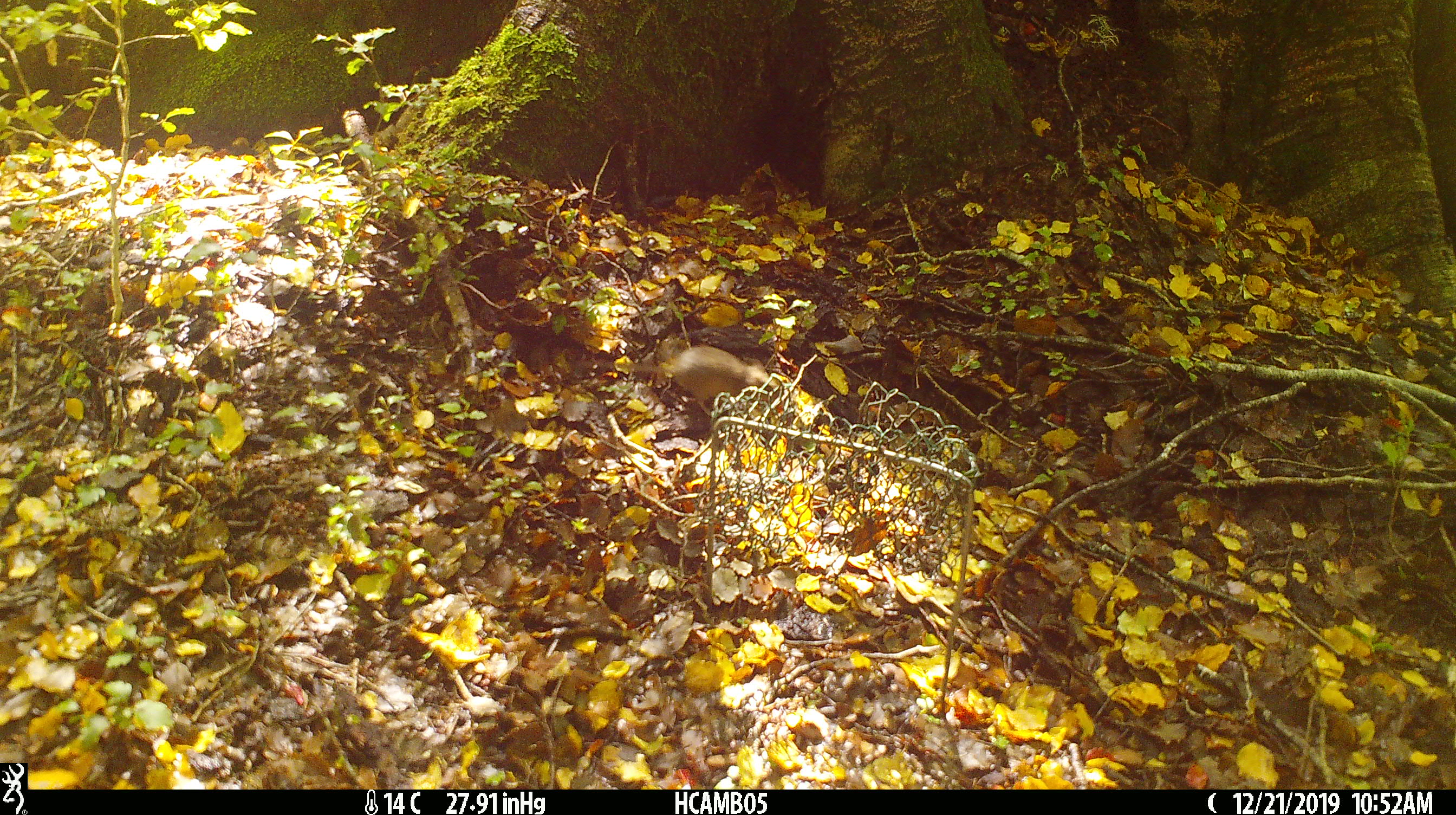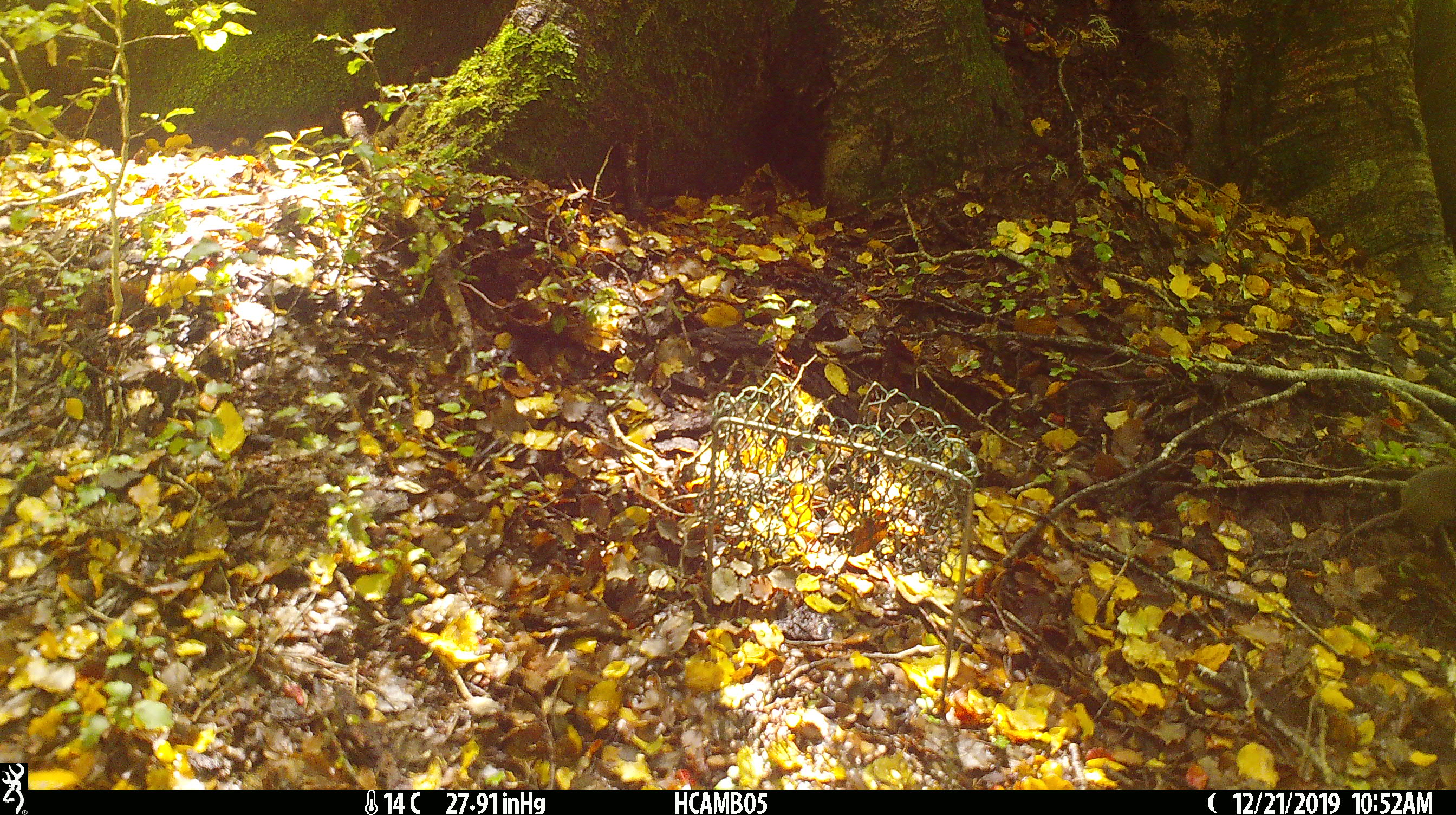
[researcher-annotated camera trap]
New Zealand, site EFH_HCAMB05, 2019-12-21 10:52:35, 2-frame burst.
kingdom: Animalia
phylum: Chordata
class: Mammalia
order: Rodentia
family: Muridae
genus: Mus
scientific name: Mus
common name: mouse